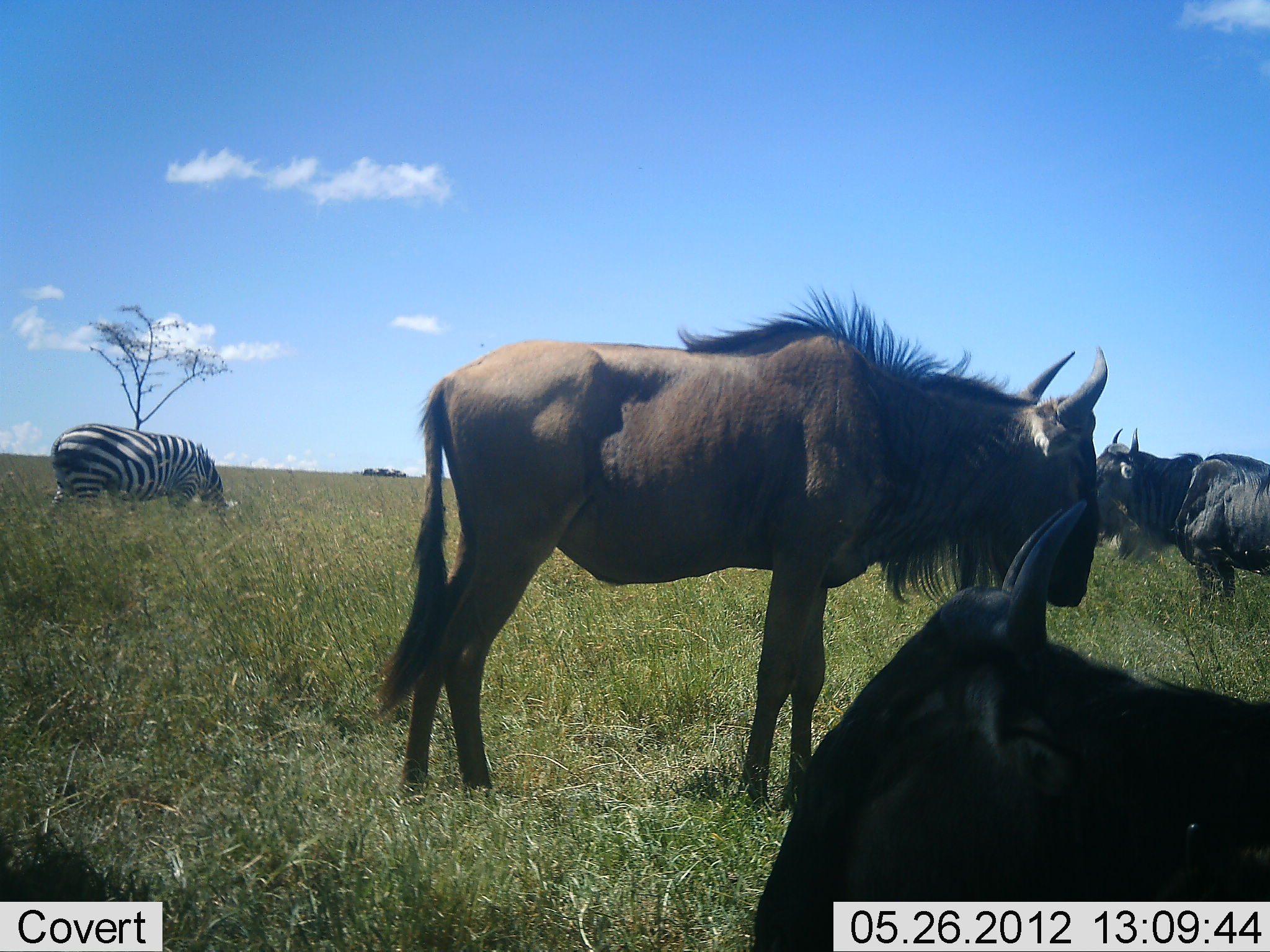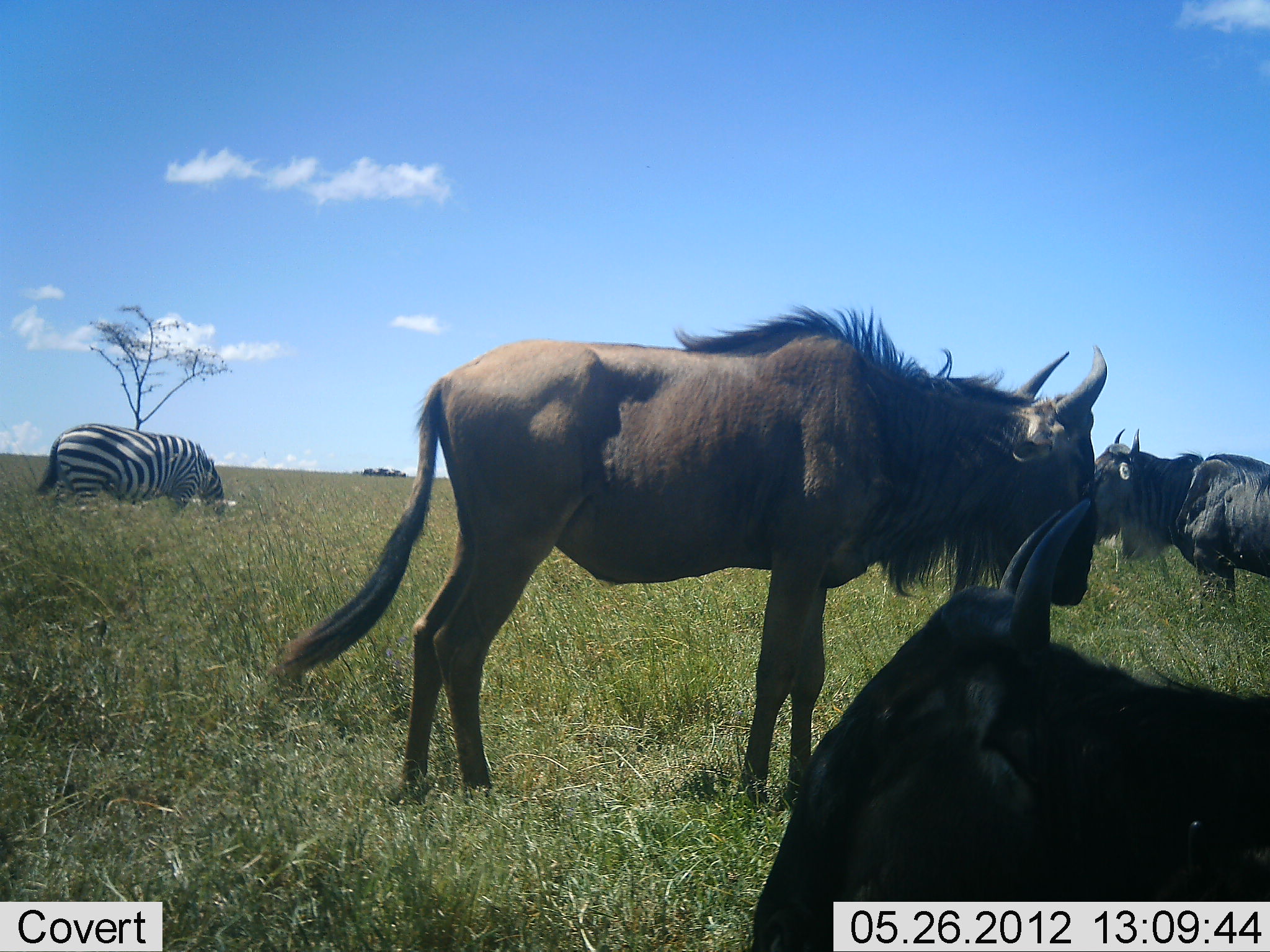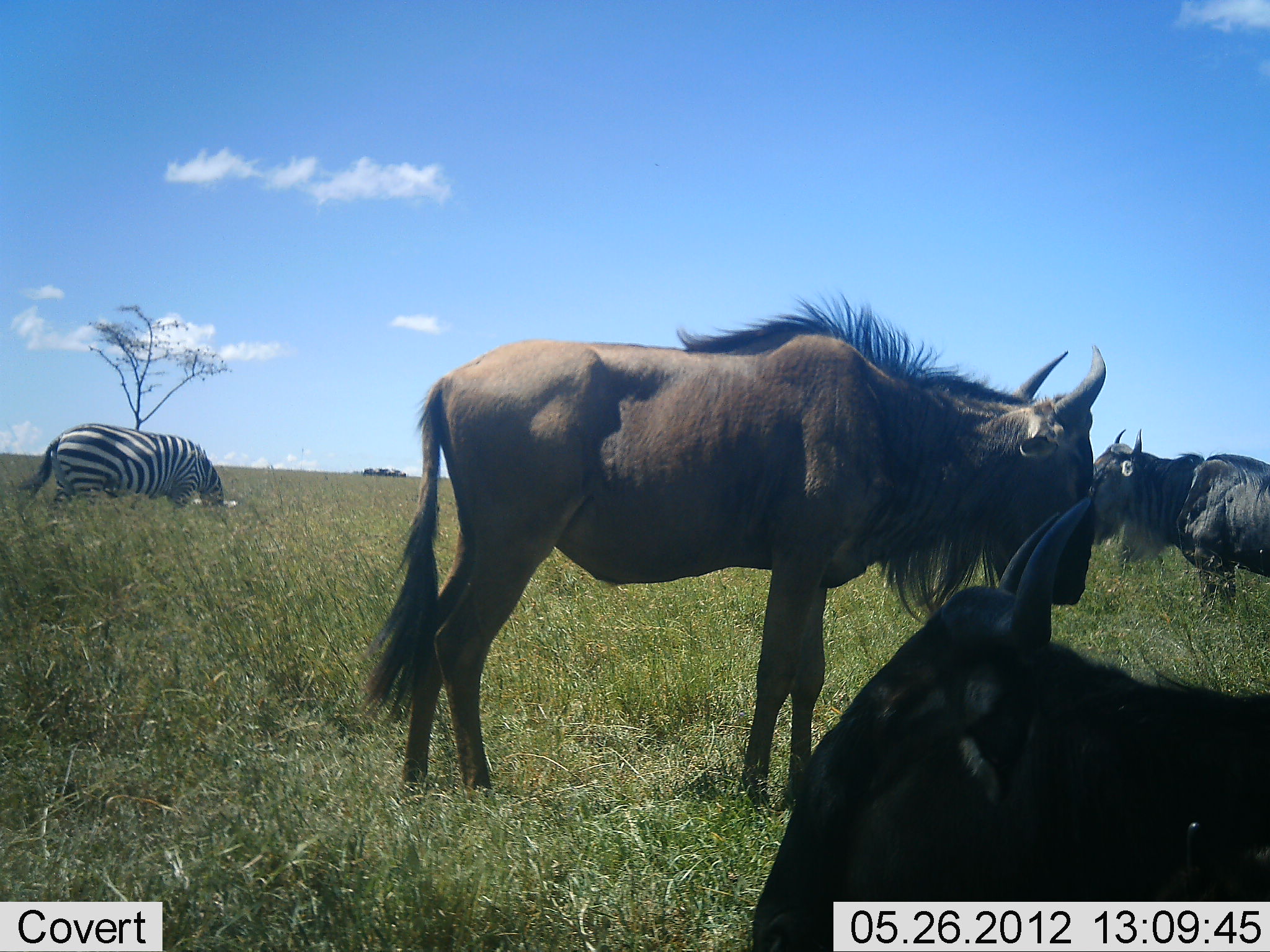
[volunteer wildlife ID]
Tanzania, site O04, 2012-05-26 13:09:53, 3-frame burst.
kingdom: Animalia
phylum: Chordata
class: Mammalia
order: Artiodactyla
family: Bovidae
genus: Connochaetes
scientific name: Connochaetes taurinus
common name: blue wildebeest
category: wildebeest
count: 3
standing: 92%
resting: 42%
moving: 8%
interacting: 0%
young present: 0%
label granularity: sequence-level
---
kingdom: Animalia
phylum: Chordata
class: Mammalia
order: Perissodactyla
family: Equidae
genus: Equus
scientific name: Equus quagga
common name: plains zebra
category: zebra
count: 1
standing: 30%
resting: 0%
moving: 10%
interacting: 0%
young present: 0%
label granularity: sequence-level